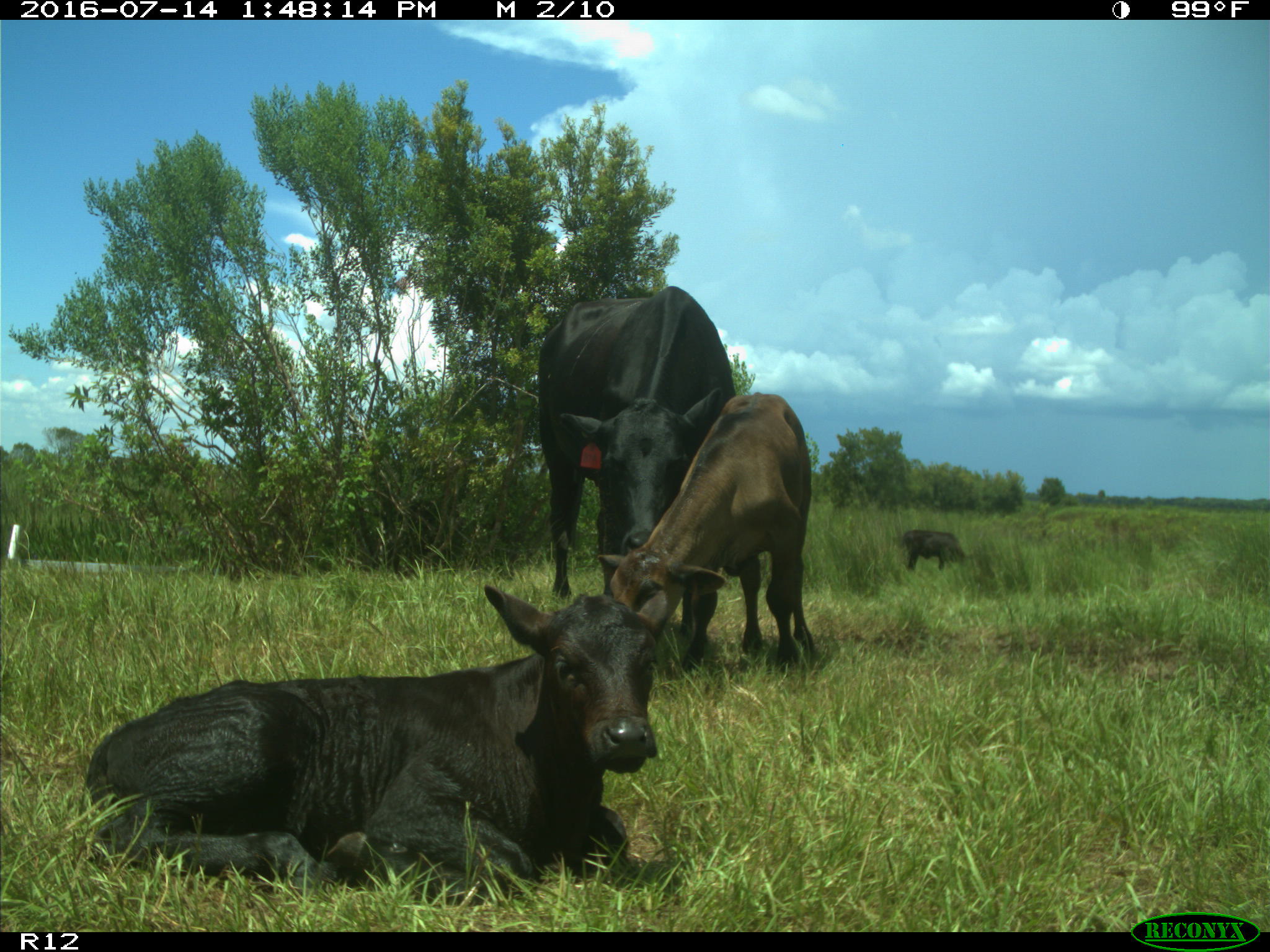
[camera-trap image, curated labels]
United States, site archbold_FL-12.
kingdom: Animalia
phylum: Chordata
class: Mammalia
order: Artiodactyla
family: Bovidae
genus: Bos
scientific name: Bos taurus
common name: domestic cow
Bos taurus (domestic cow).